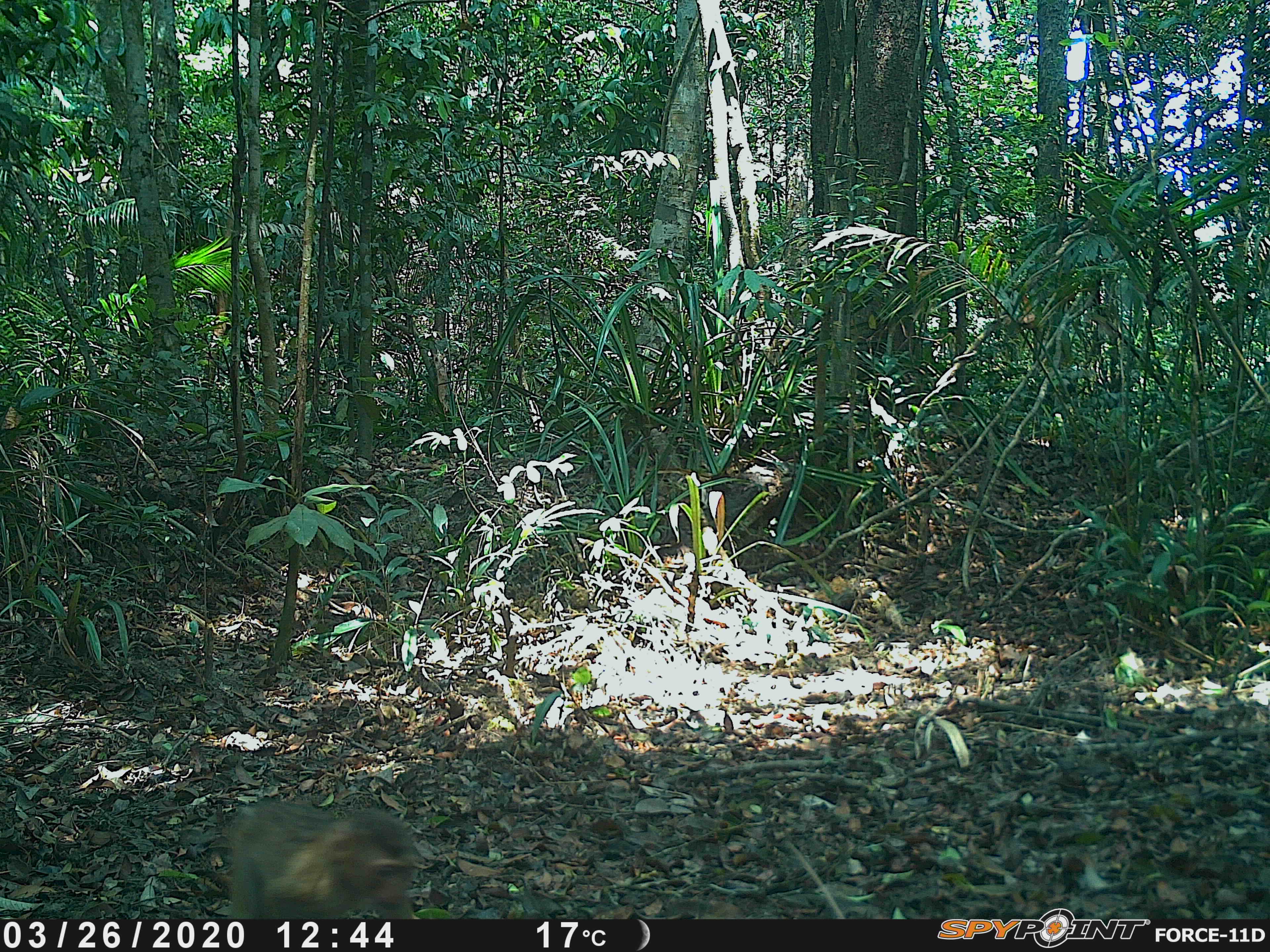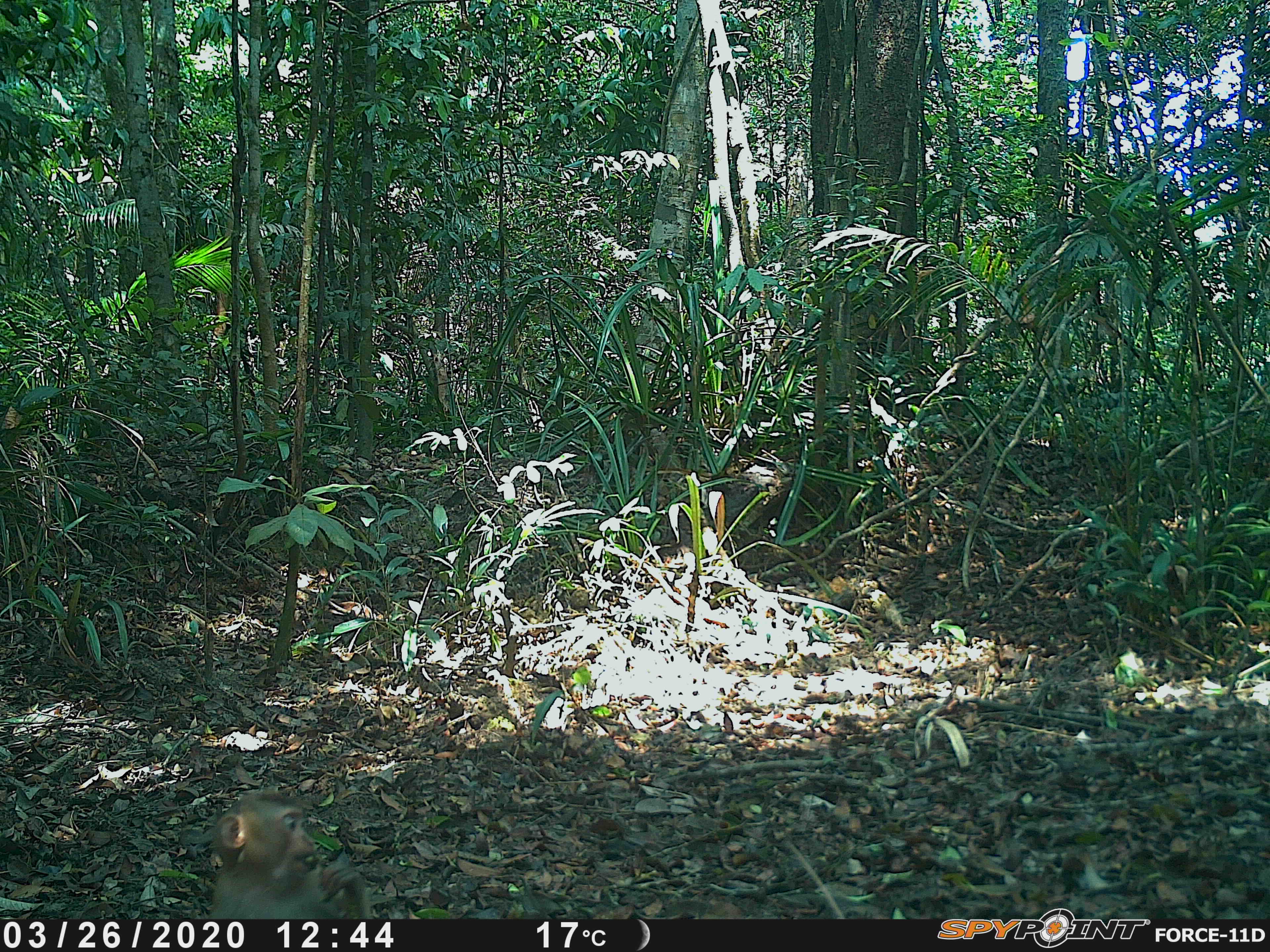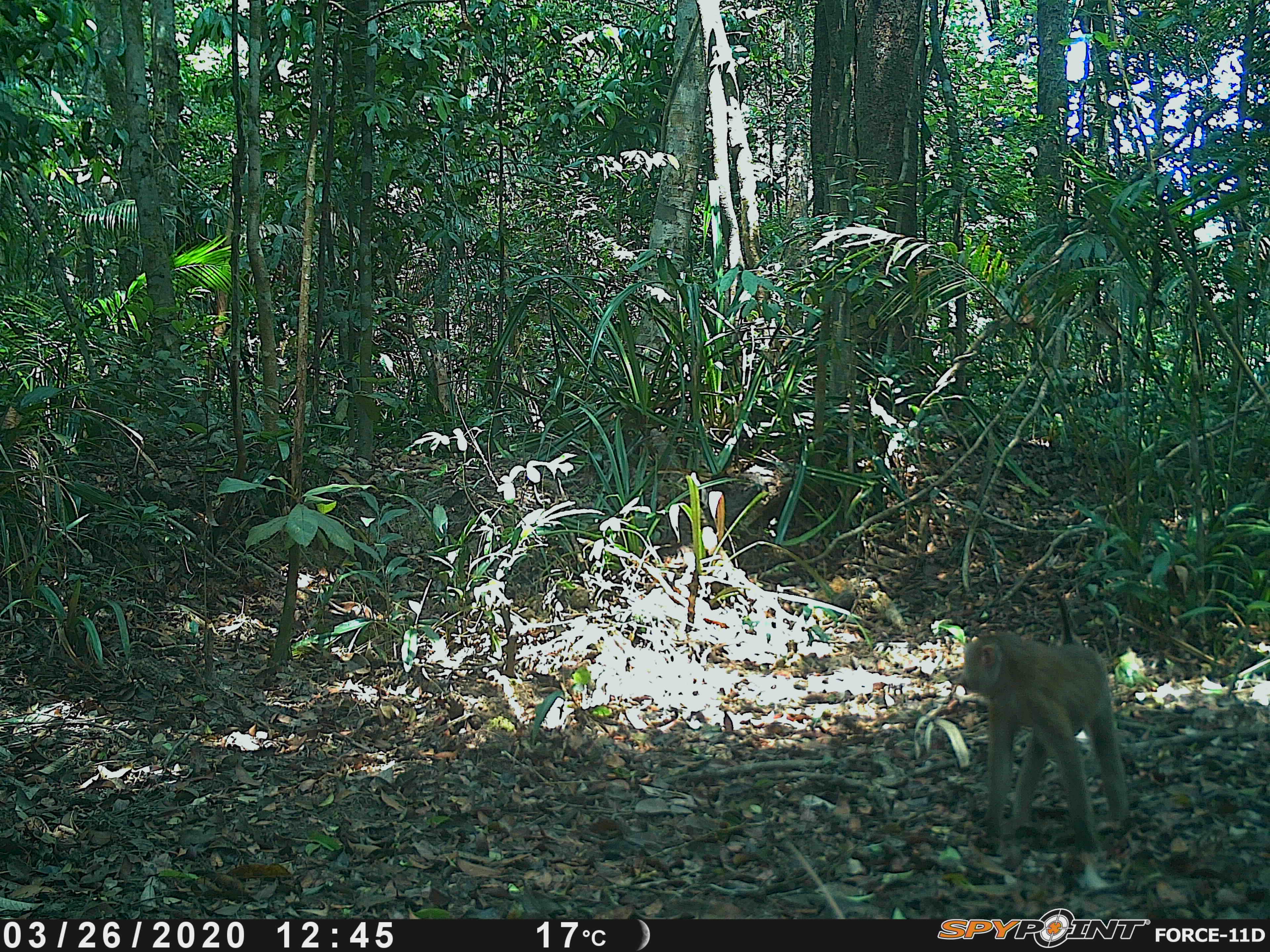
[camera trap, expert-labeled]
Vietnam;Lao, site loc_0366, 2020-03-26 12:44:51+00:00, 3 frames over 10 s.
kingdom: Animalia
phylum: Chordata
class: Mammalia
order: Primates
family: Cercopithecidae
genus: Macaca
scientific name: Macaca nemestrina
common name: pig-tailed macaque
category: pig tailed macaque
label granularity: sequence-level